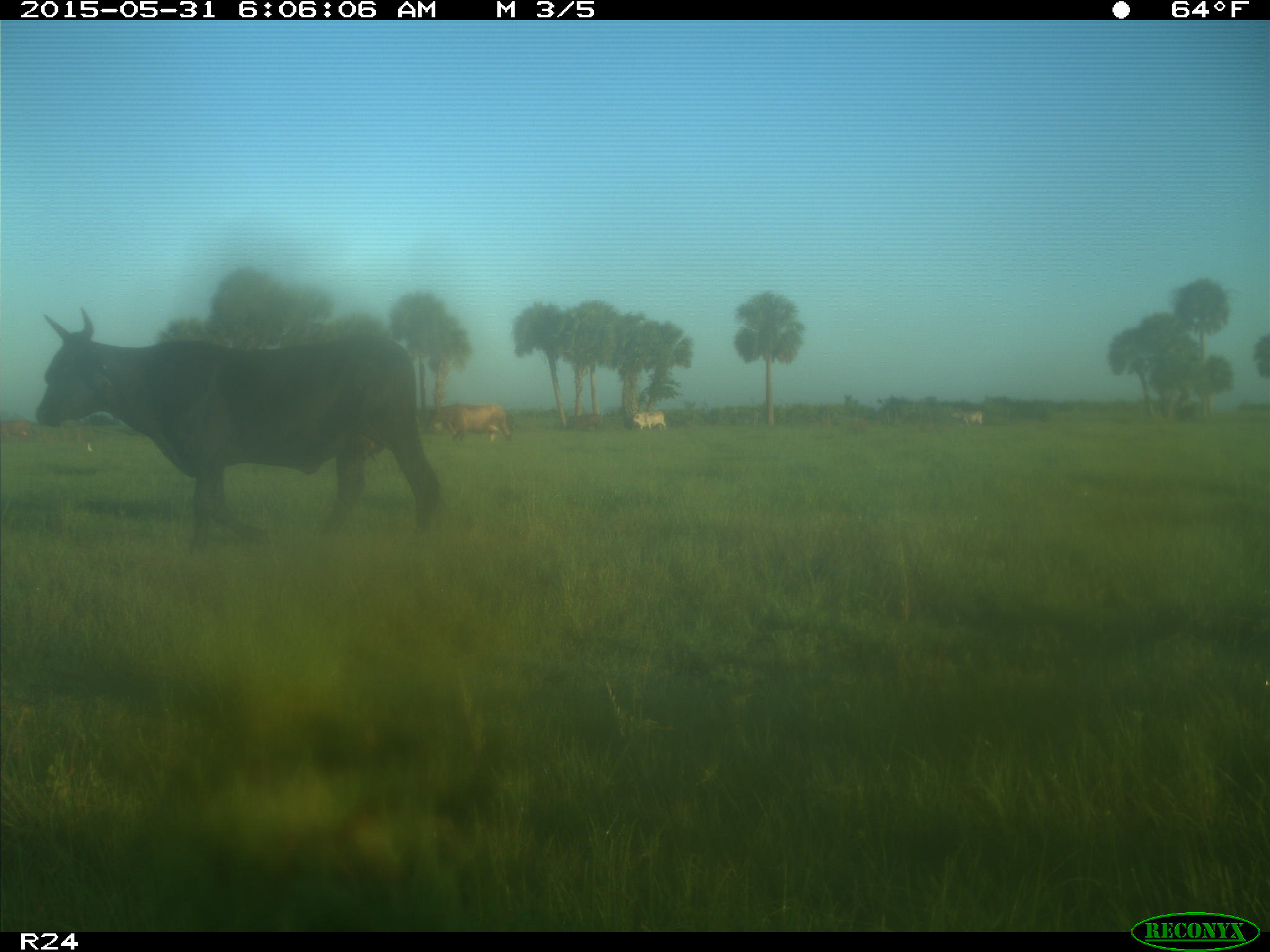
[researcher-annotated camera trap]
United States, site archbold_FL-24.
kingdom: Animalia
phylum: Chordata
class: Mammalia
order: Artiodactyla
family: Bovidae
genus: Bos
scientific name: Bos taurus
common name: domestic cow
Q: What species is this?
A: Bos taurus (domestic cow).